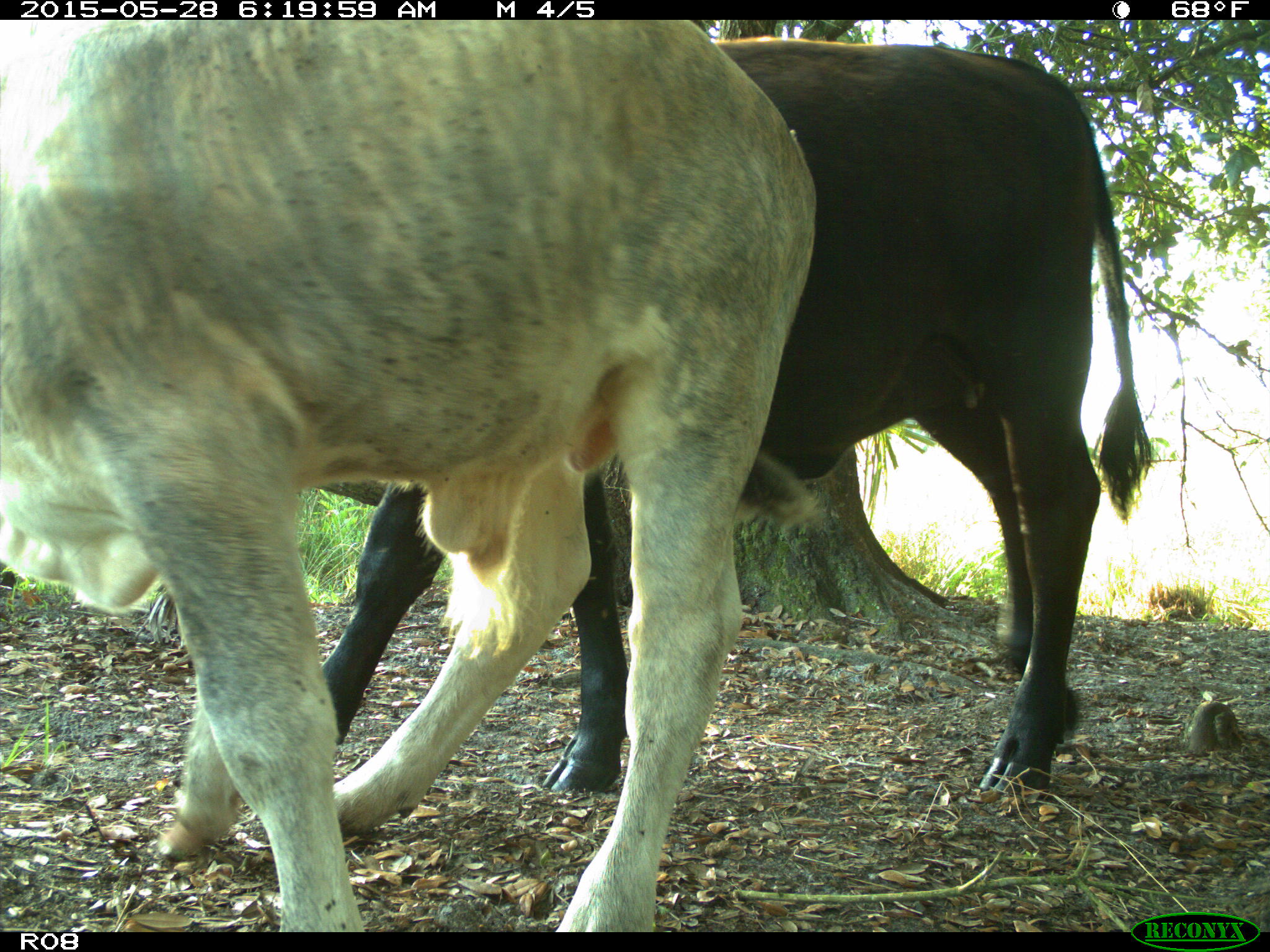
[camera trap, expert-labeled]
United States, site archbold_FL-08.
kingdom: Animalia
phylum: Chordata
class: Mammalia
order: Artiodactyla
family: Bovidae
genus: Bos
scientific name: Bos taurus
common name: domestic cow